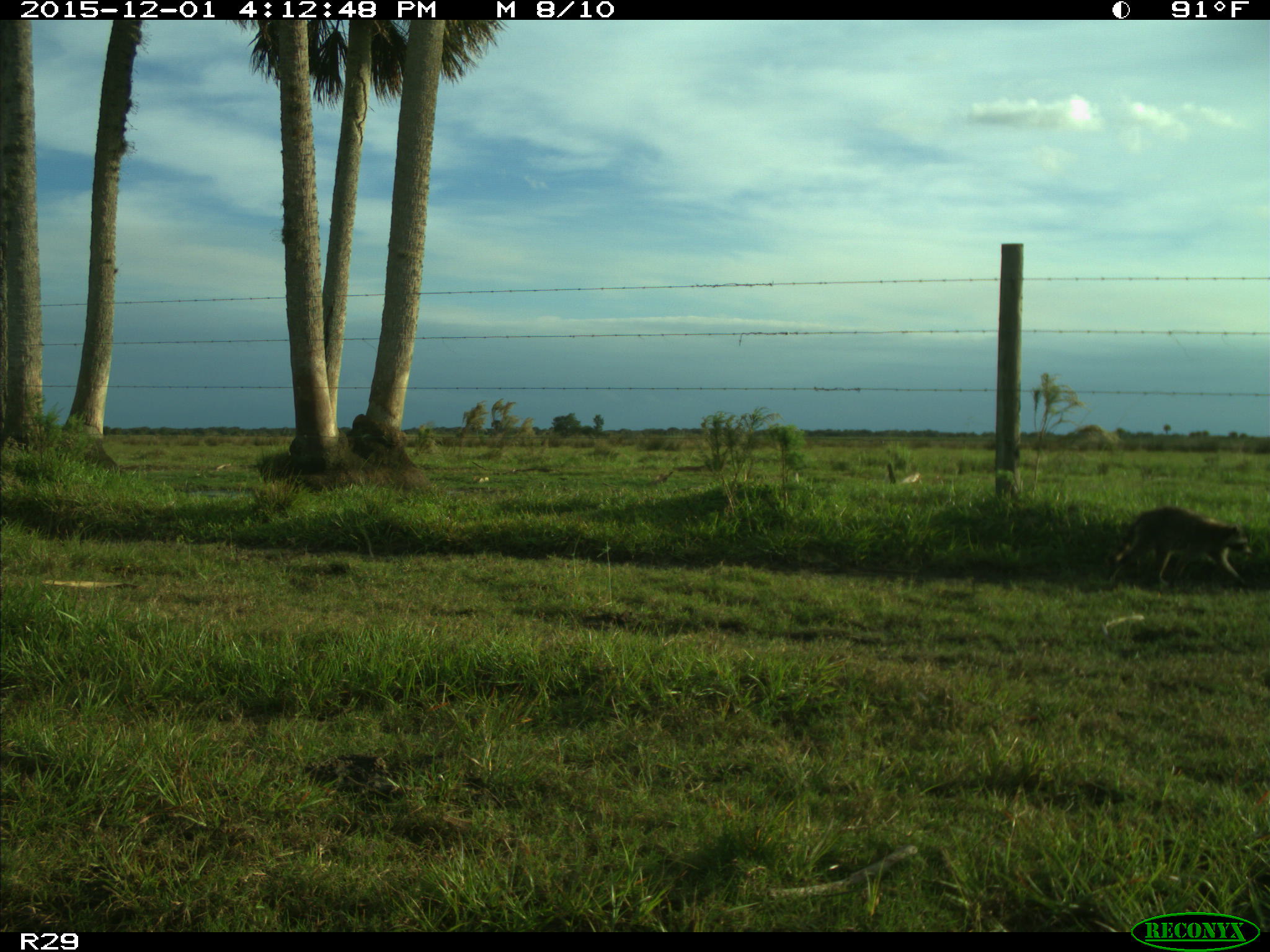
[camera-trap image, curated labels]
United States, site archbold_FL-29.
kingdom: Animalia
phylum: Chordata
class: Mammalia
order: Carnivora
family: Procyonidae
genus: Procyon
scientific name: Procyon lotor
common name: common raccoon